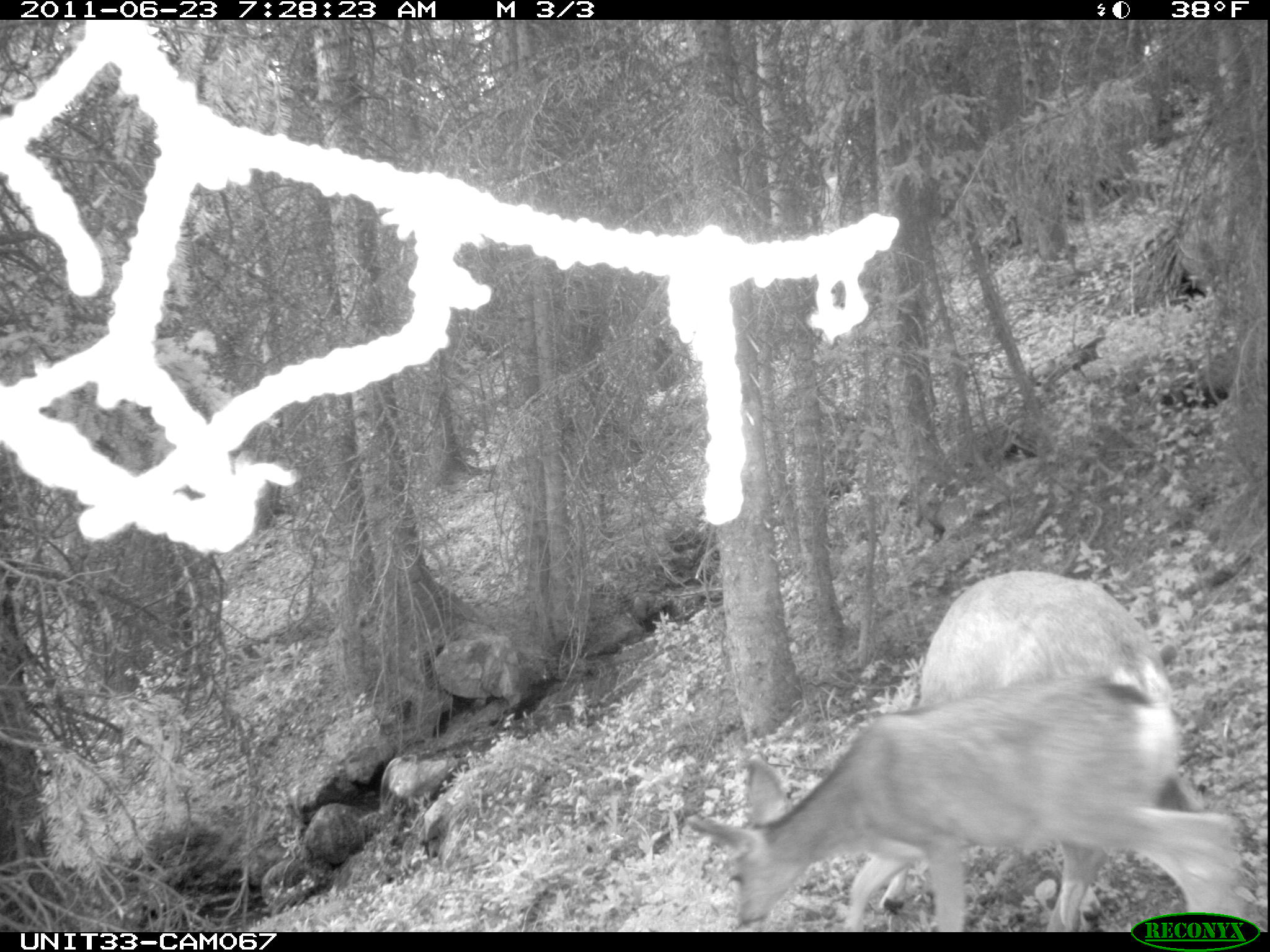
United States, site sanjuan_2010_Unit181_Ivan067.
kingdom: Animalia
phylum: Chordata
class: Mammalia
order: Artiodactyla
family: Cervidae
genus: Odocoileus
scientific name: Odocoileus hemionus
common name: mule deer